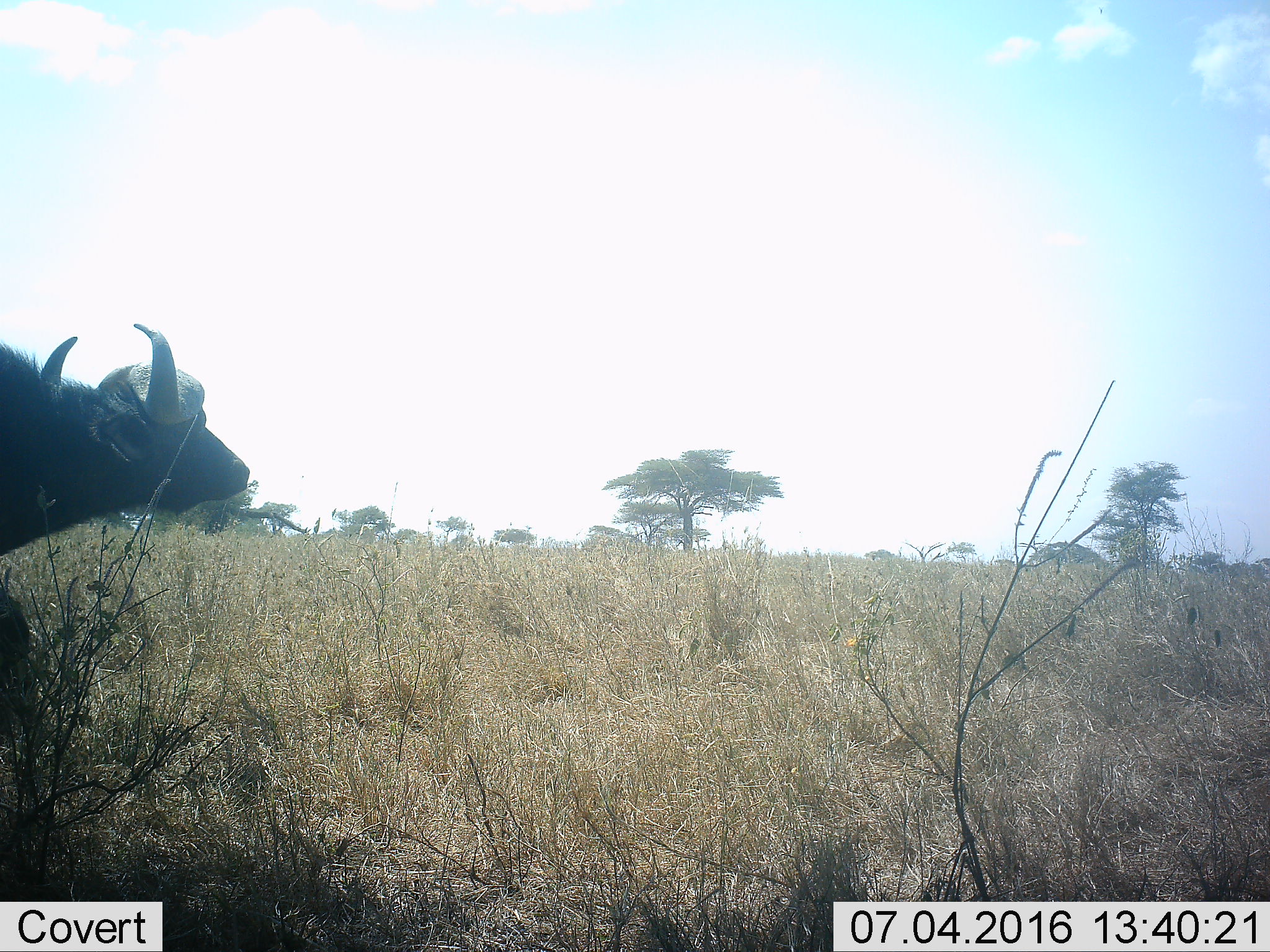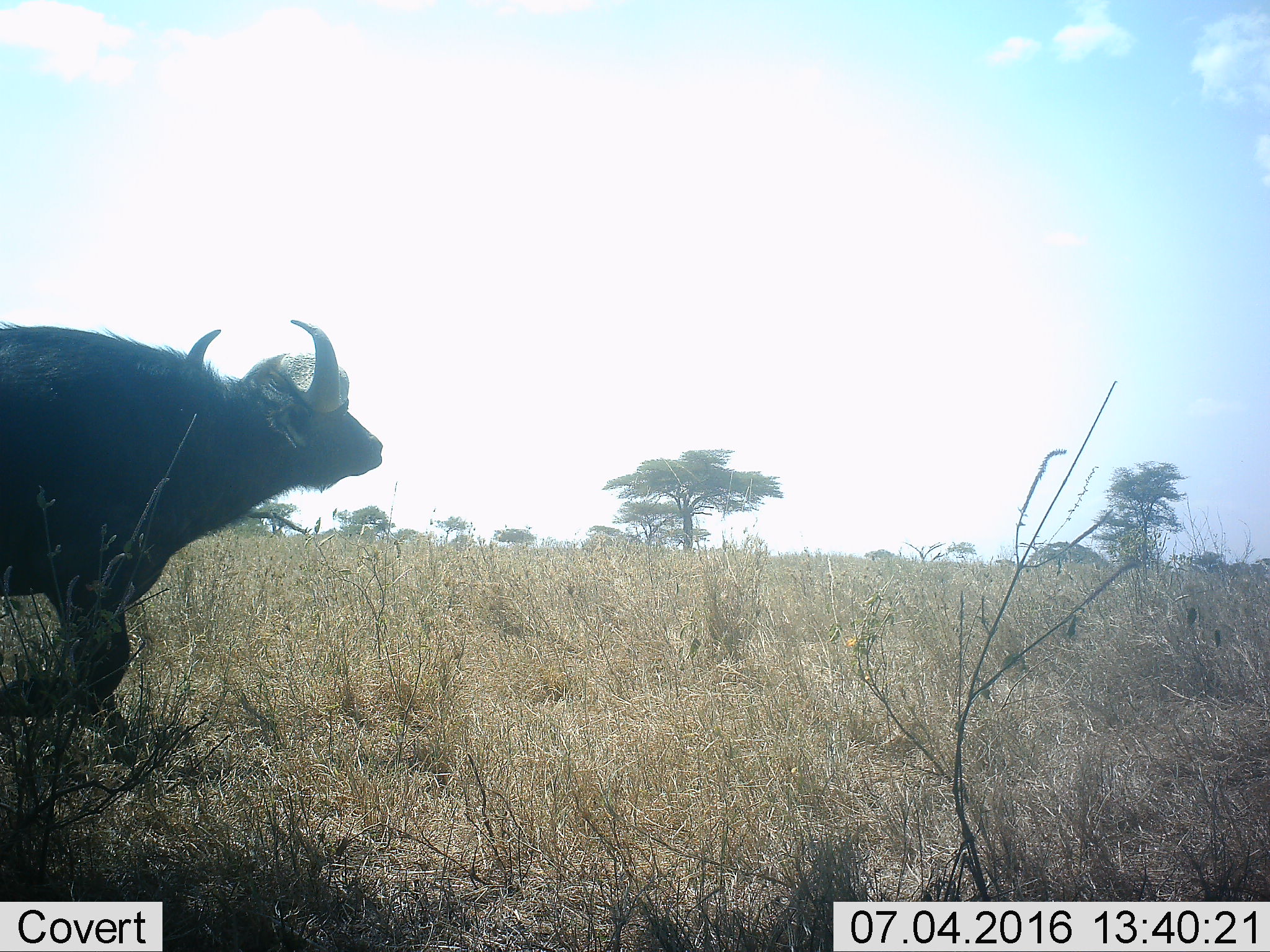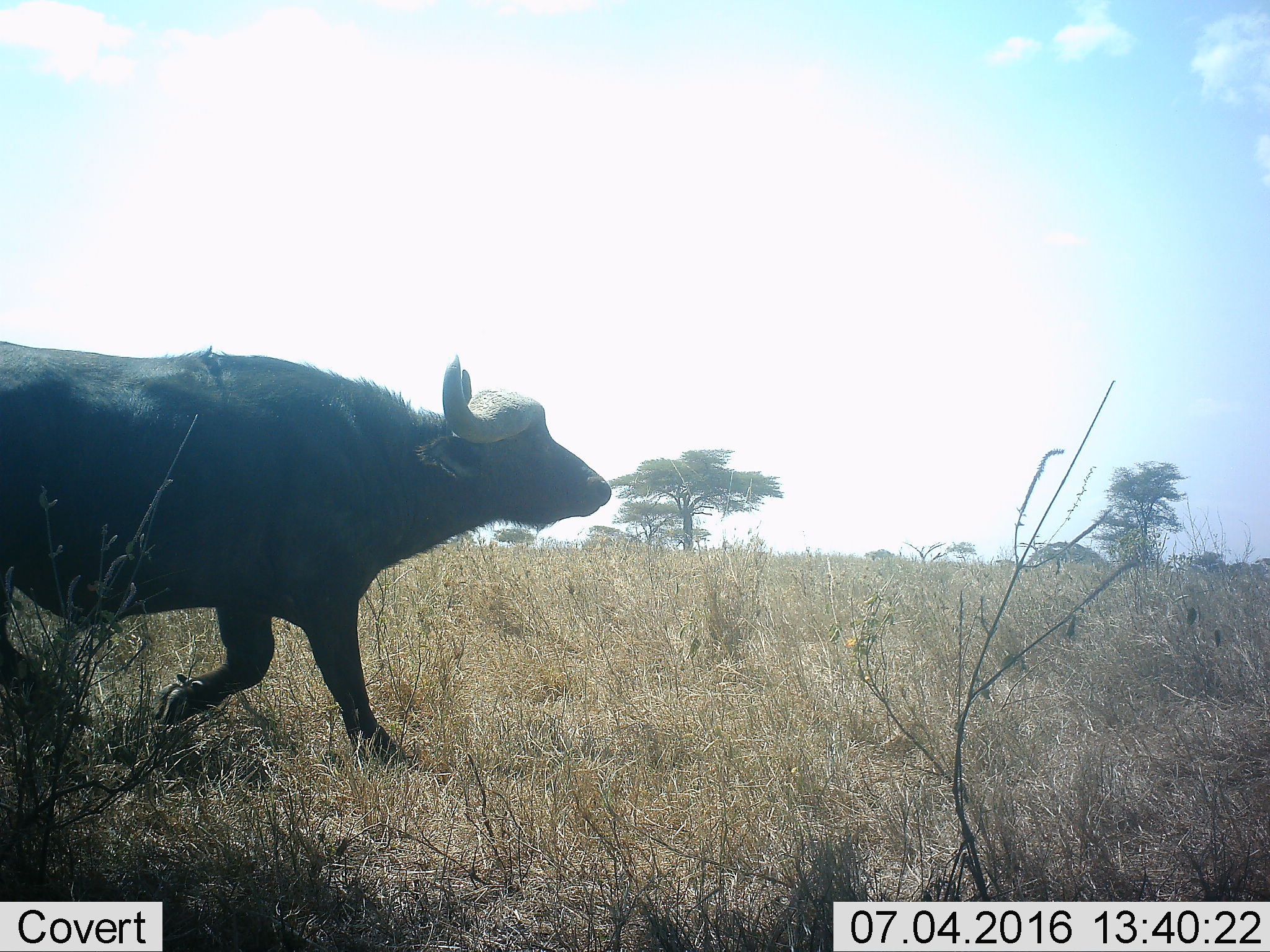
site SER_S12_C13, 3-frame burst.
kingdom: Animalia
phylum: Chordata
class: Mammalia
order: Artiodactyla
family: Bovidae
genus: Syncerus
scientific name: Syncerus caffer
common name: african buffalo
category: buffalo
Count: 1.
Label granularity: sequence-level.